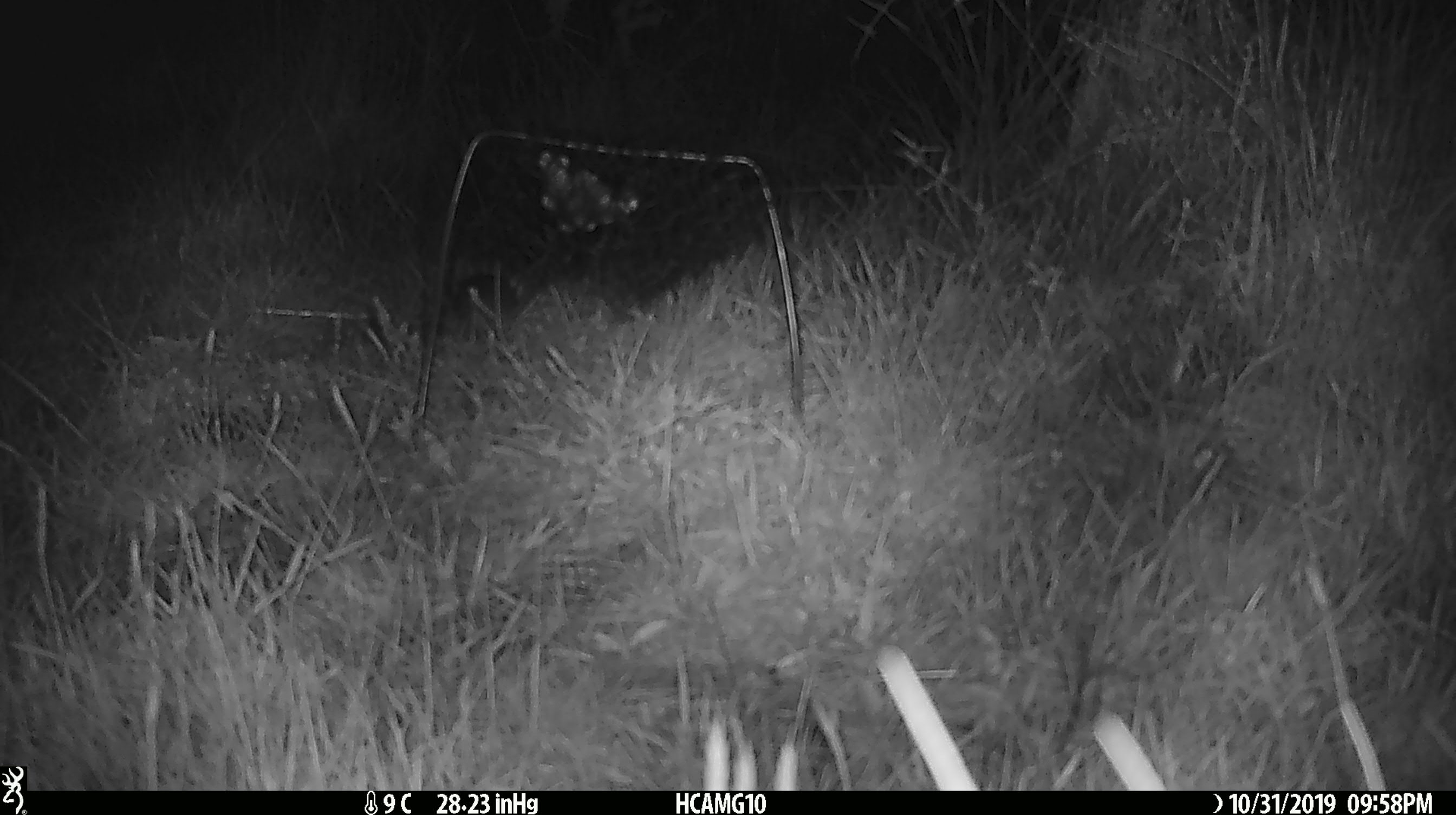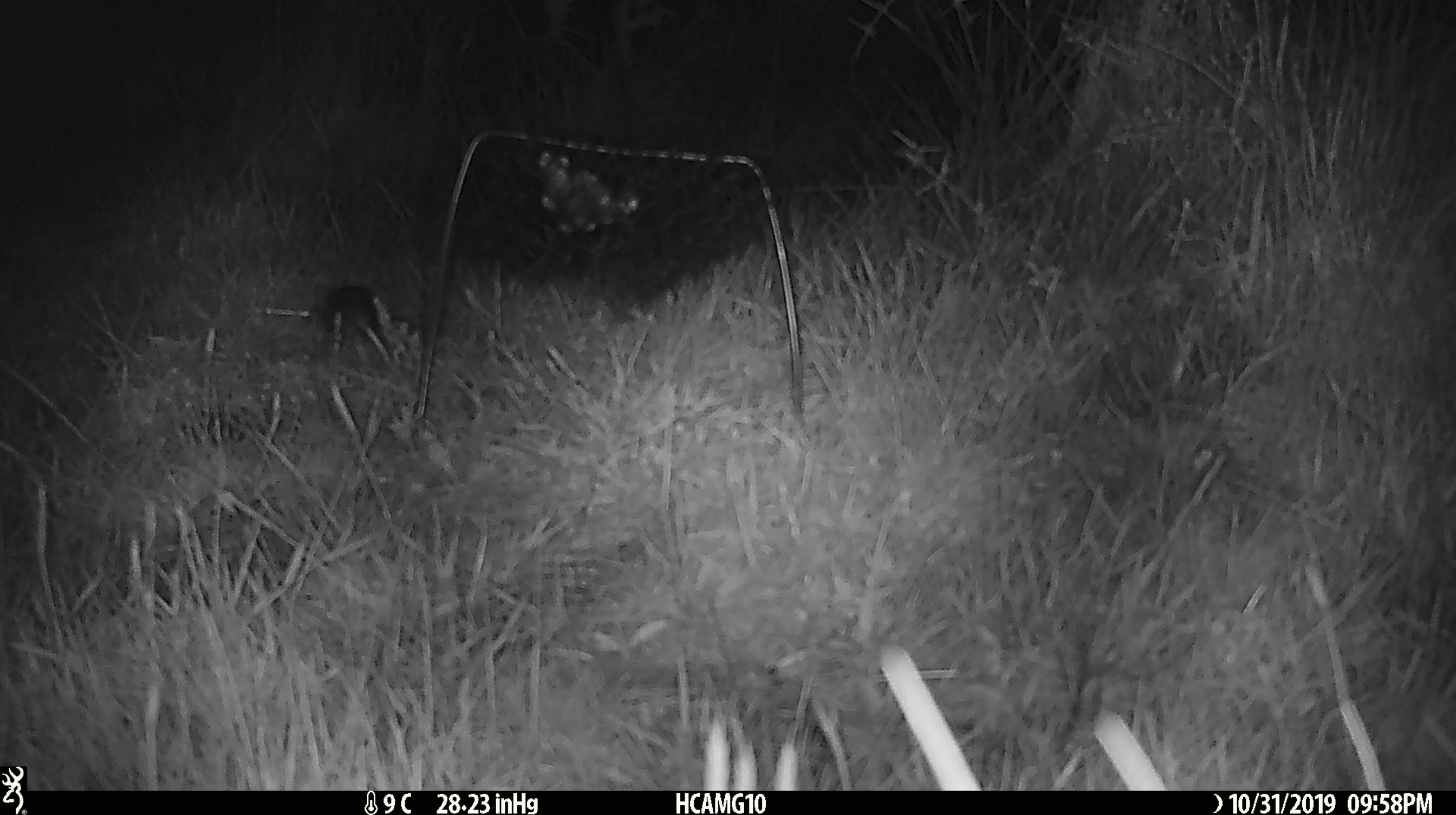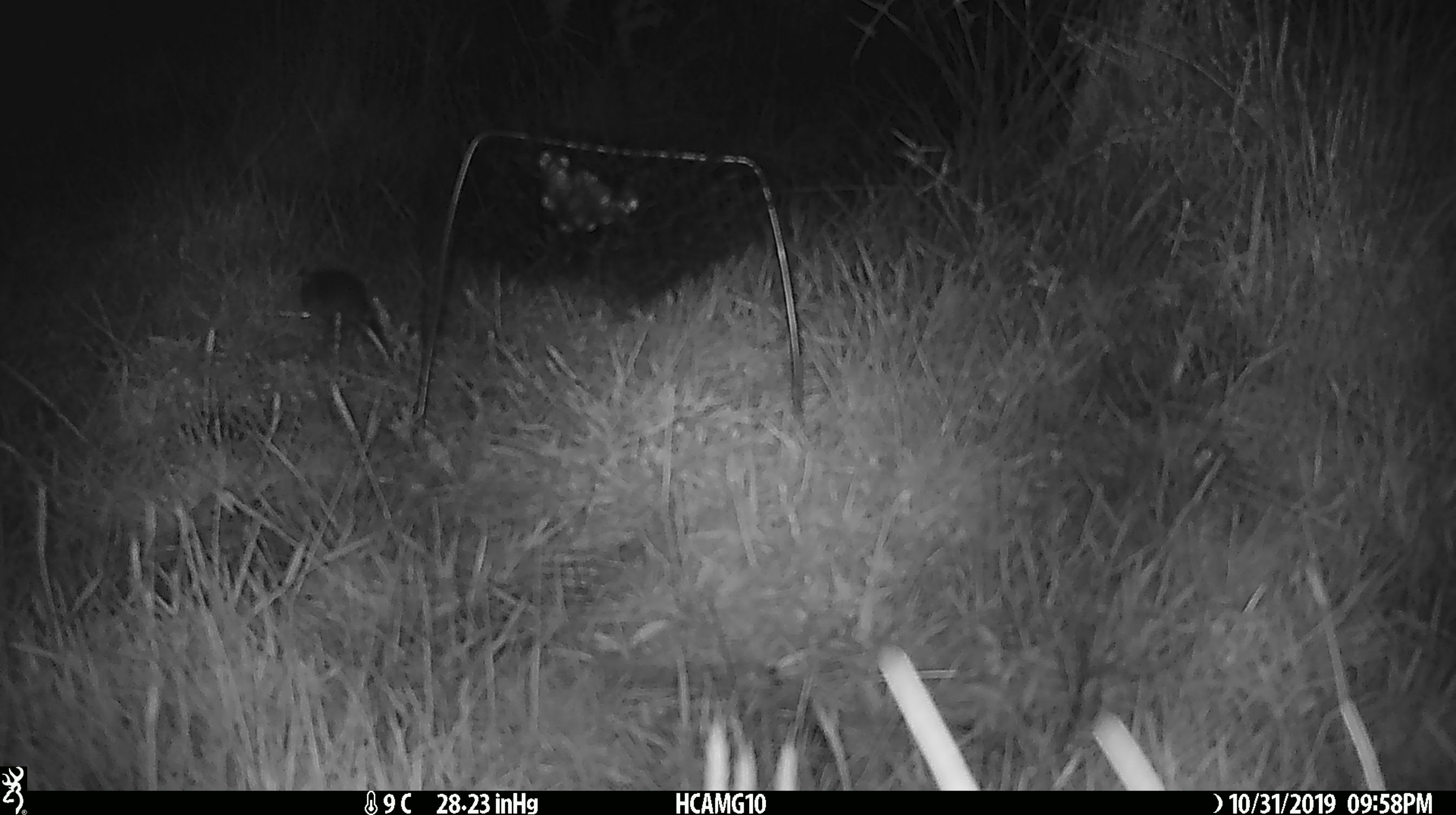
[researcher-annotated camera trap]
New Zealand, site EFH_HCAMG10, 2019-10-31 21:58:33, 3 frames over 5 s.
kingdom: Animalia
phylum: Chordata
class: Mammalia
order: Rodentia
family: Muridae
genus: Mus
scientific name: Mus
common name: mouse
Mouse (Mus).